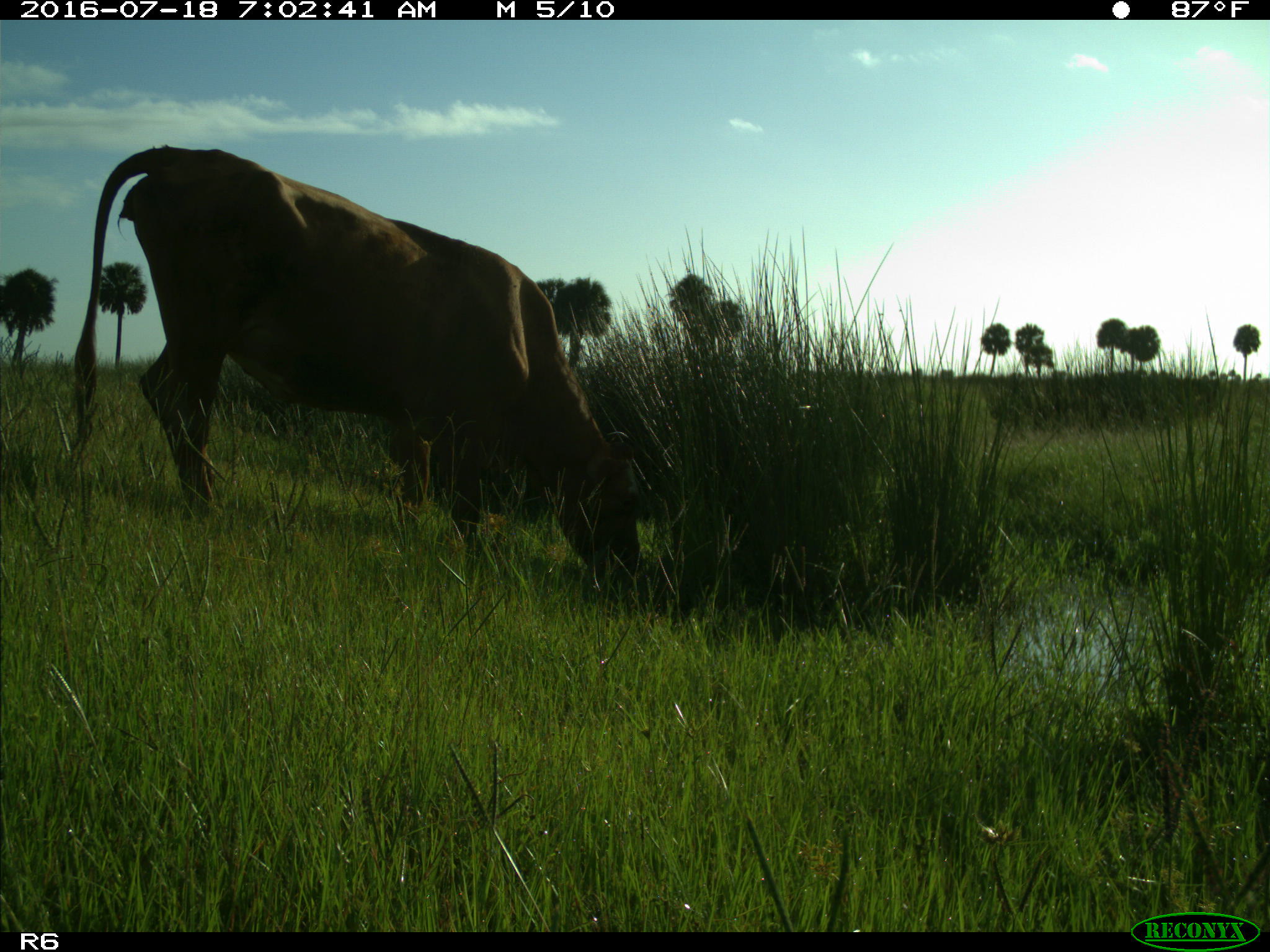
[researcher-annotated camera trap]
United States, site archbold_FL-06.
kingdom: Animalia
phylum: Chordata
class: Mammalia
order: Artiodactyla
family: Bovidae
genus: Bos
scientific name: Bos taurus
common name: domestic cow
Bos taurus (domestic cow).